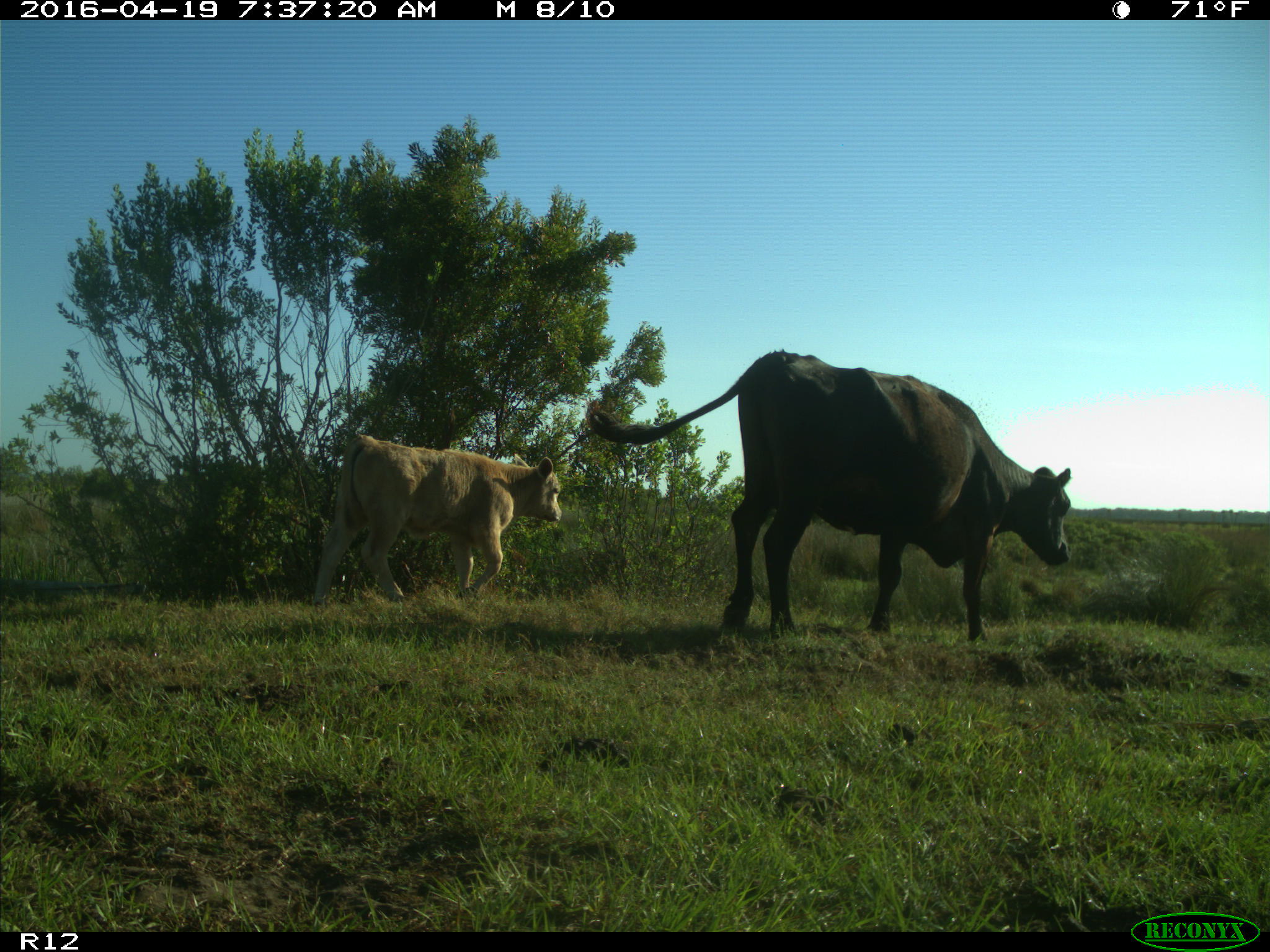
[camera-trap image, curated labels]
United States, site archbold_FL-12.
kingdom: Animalia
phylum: Chordata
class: Mammalia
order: Artiodactyla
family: Bovidae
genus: Bos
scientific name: Bos taurus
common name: domestic cow